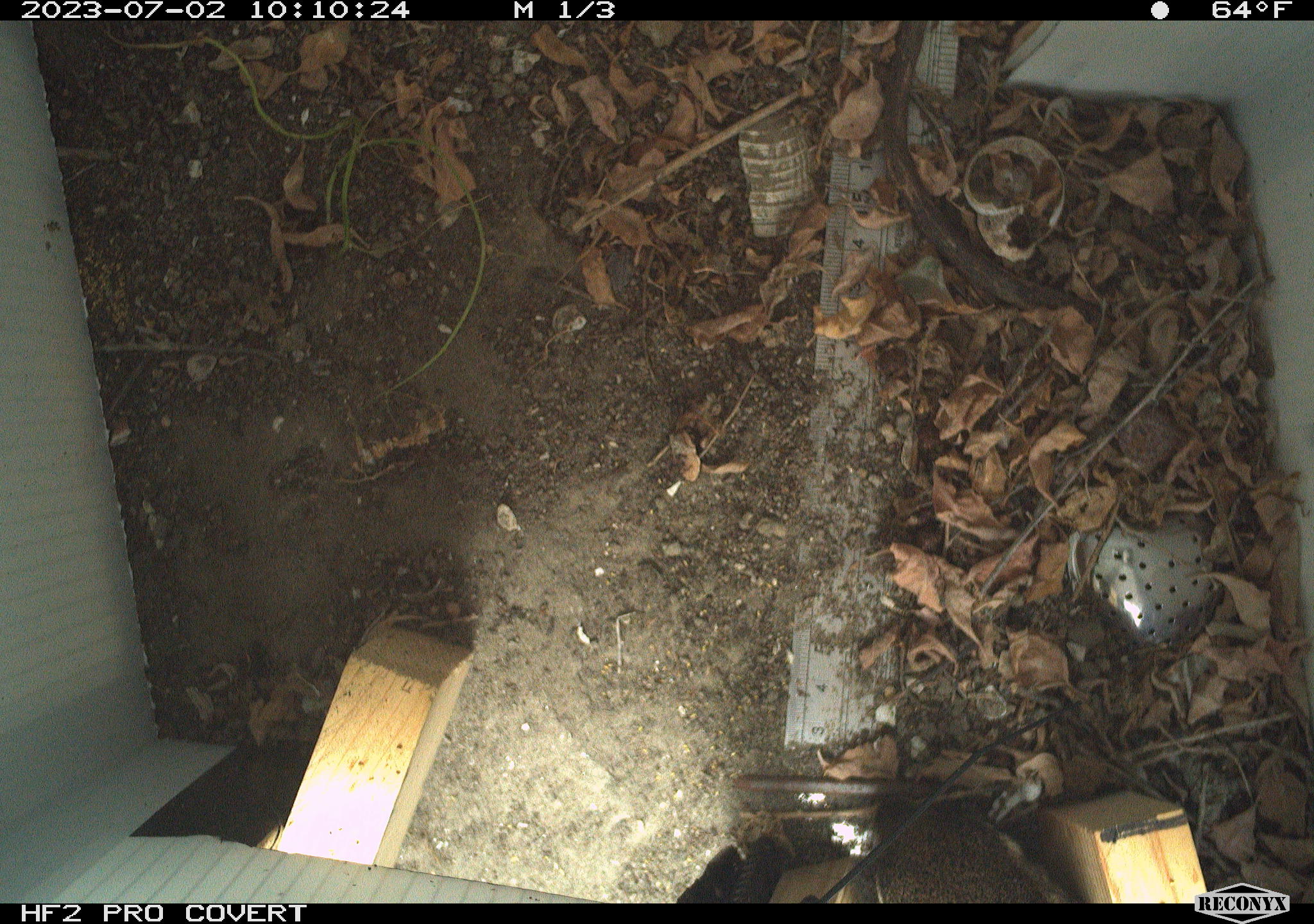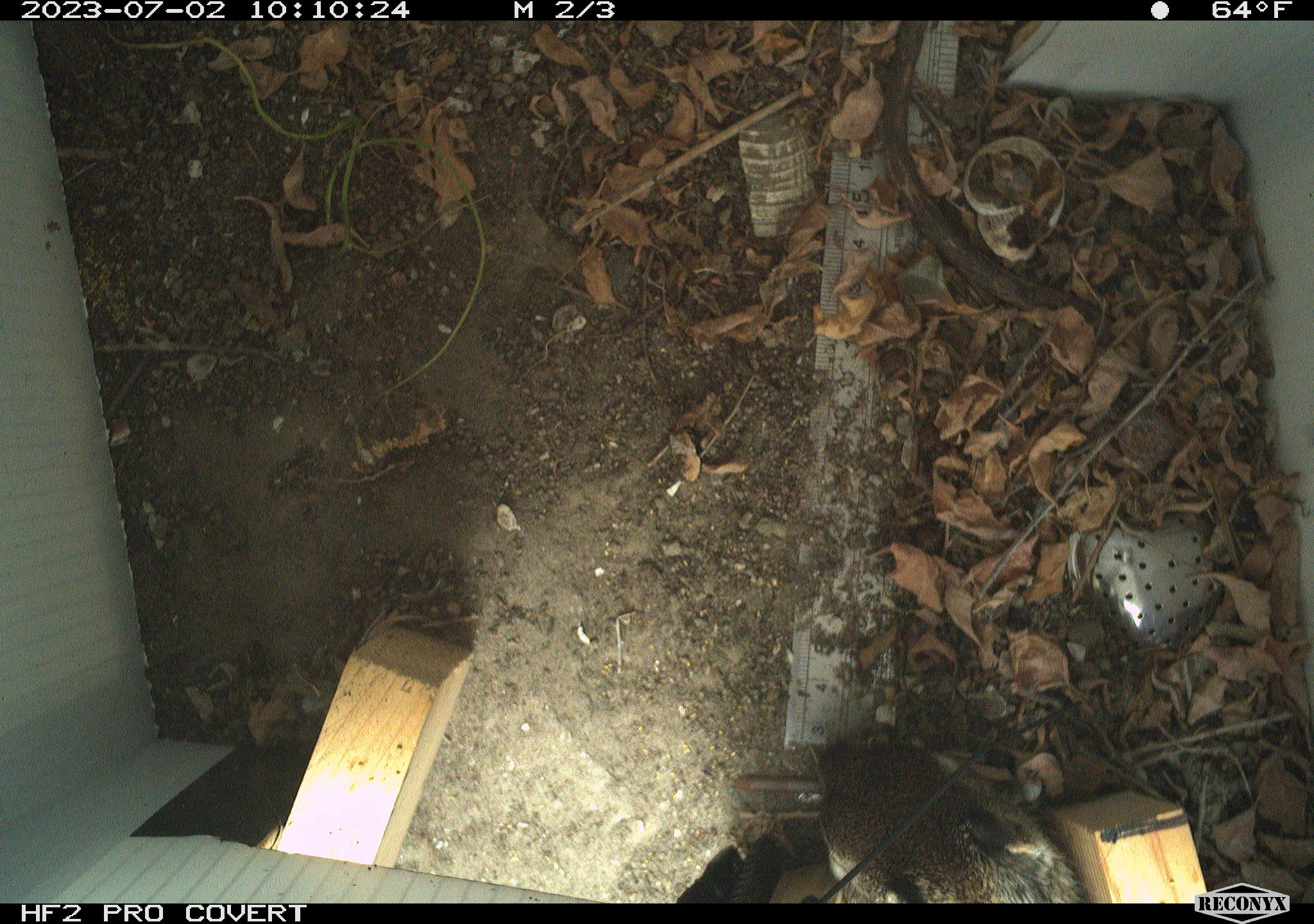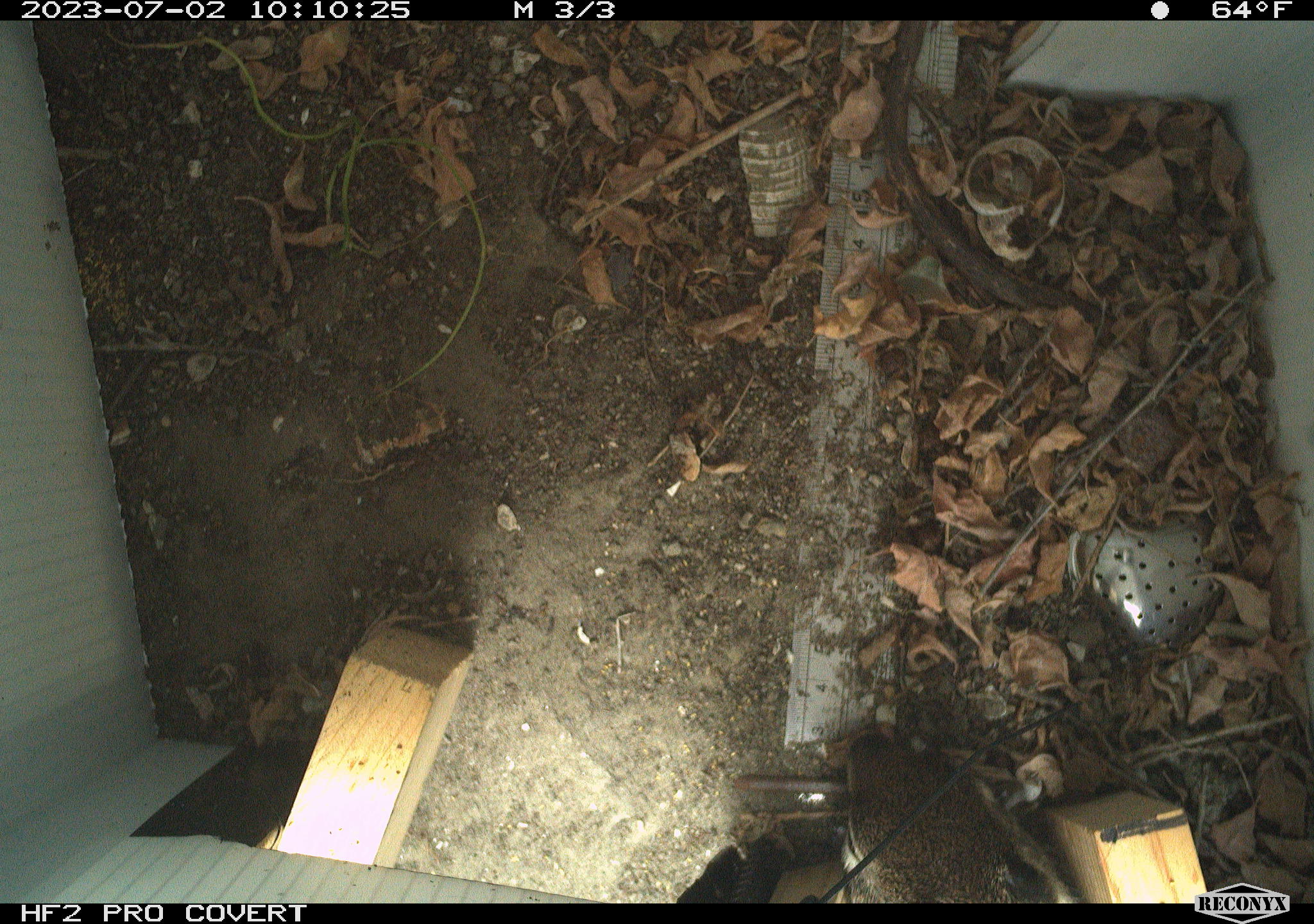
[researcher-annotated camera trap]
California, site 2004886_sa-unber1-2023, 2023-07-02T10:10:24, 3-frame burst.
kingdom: Animalia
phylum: Chordata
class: Mammalia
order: Rodentia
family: Sciuridae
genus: Otospermophilus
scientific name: Otospermophilus beecheyi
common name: california ground squirrel